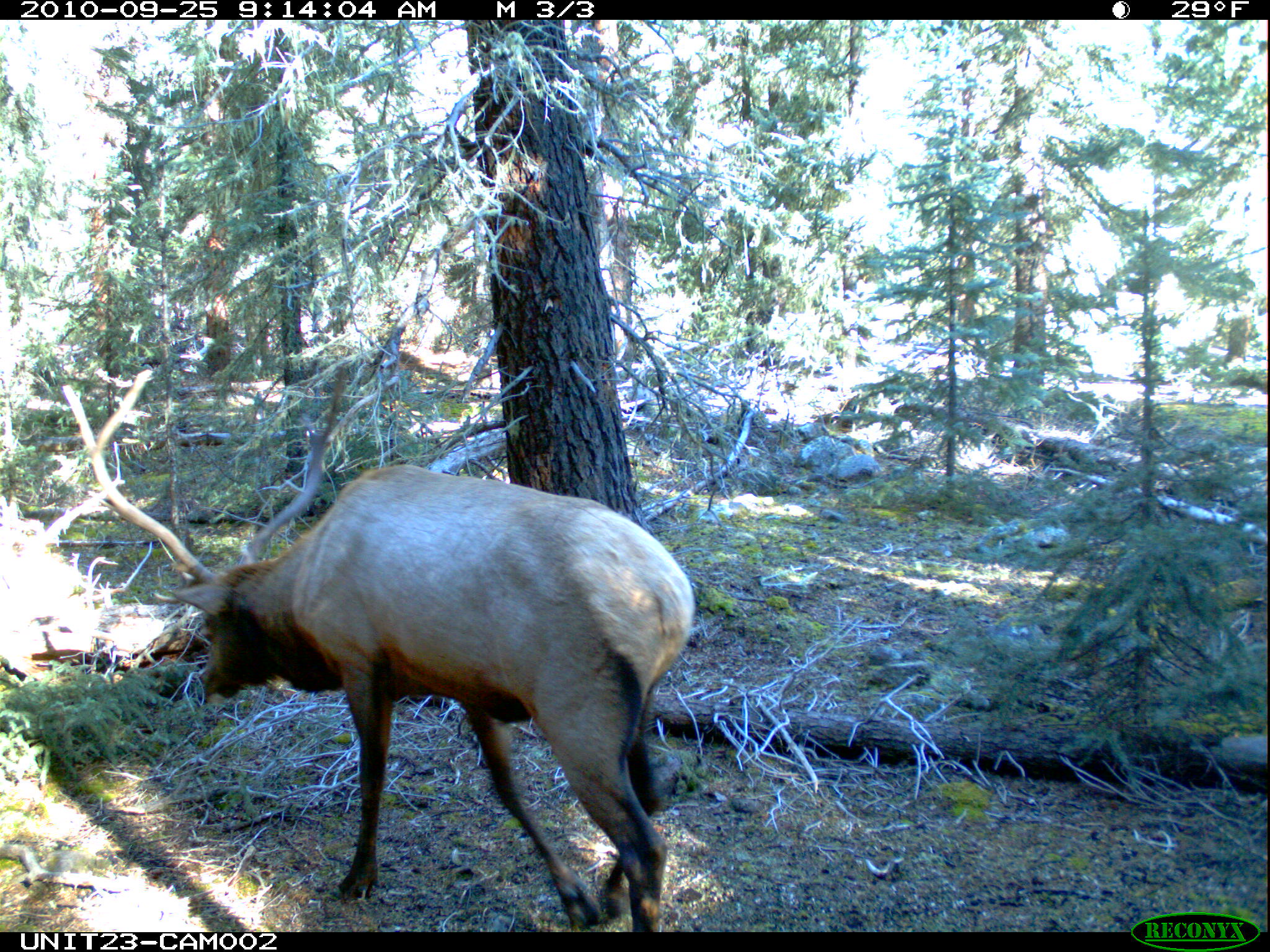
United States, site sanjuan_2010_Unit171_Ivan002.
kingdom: Animalia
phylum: Chordata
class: Mammalia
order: Artiodactyla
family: Cervidae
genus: Cervus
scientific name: Cervus elaphus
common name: red deer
Cervus elaphus (red deer).